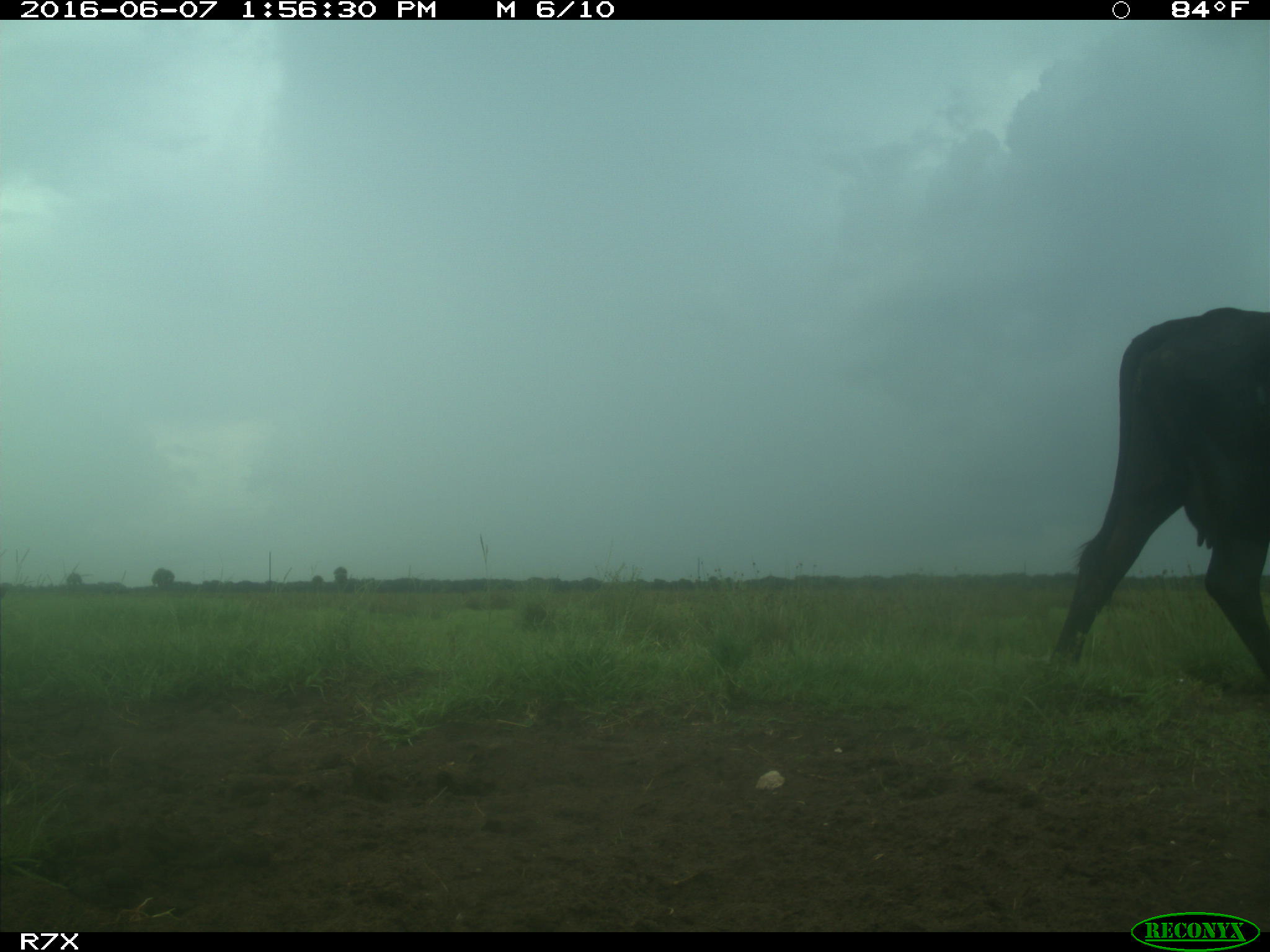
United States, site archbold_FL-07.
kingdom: Animalia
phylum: Chordata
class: Mammalia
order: Artiodactyla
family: Bovidae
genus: Bos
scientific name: Bos taurus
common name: domestic cow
Bos taurus (domestic cow).